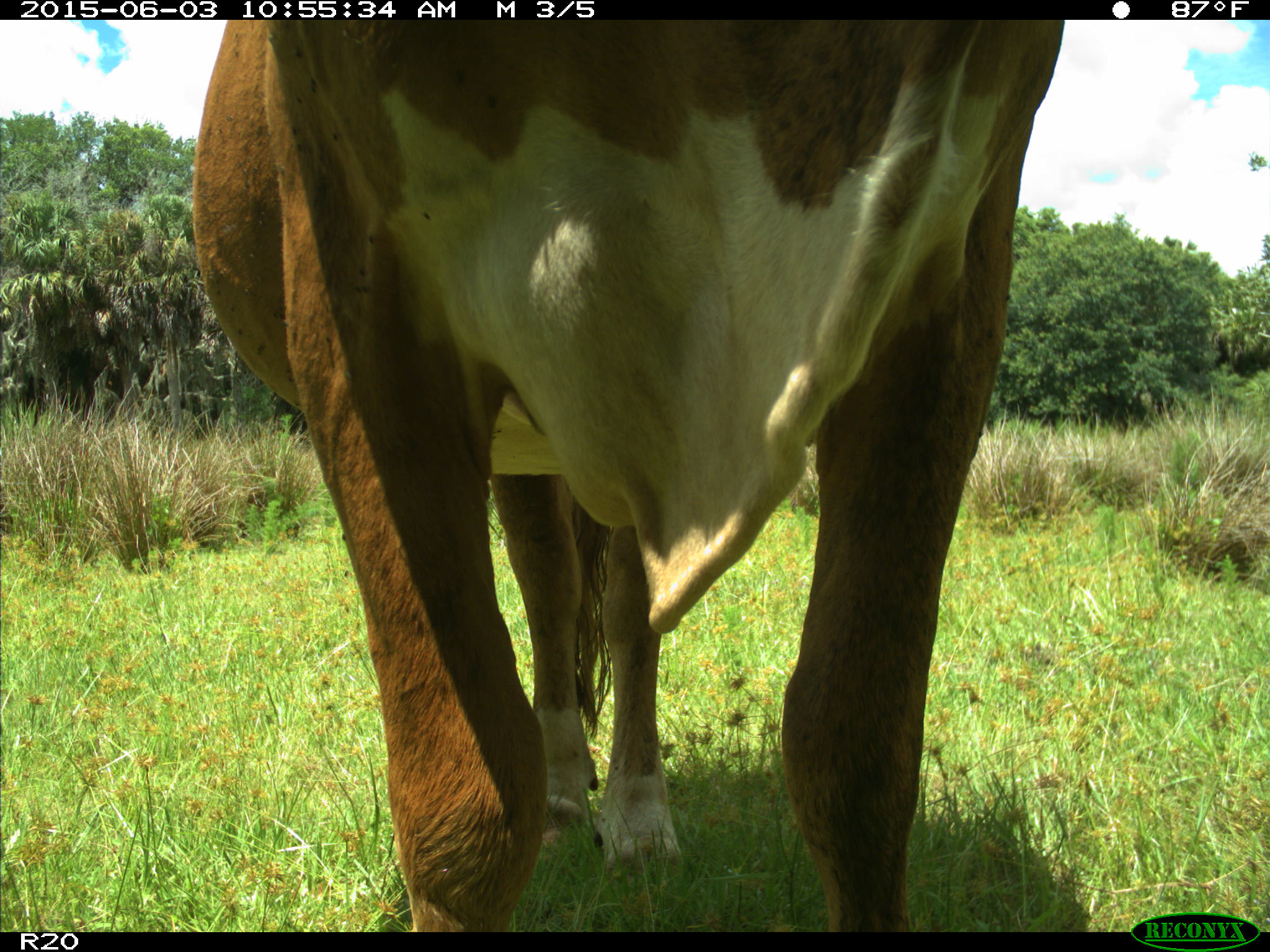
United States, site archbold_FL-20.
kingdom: Animalia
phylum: Chordata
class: Mammalia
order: Artiodactyla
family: Bovidae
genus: Bos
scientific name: Bos taurus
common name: domestic cow